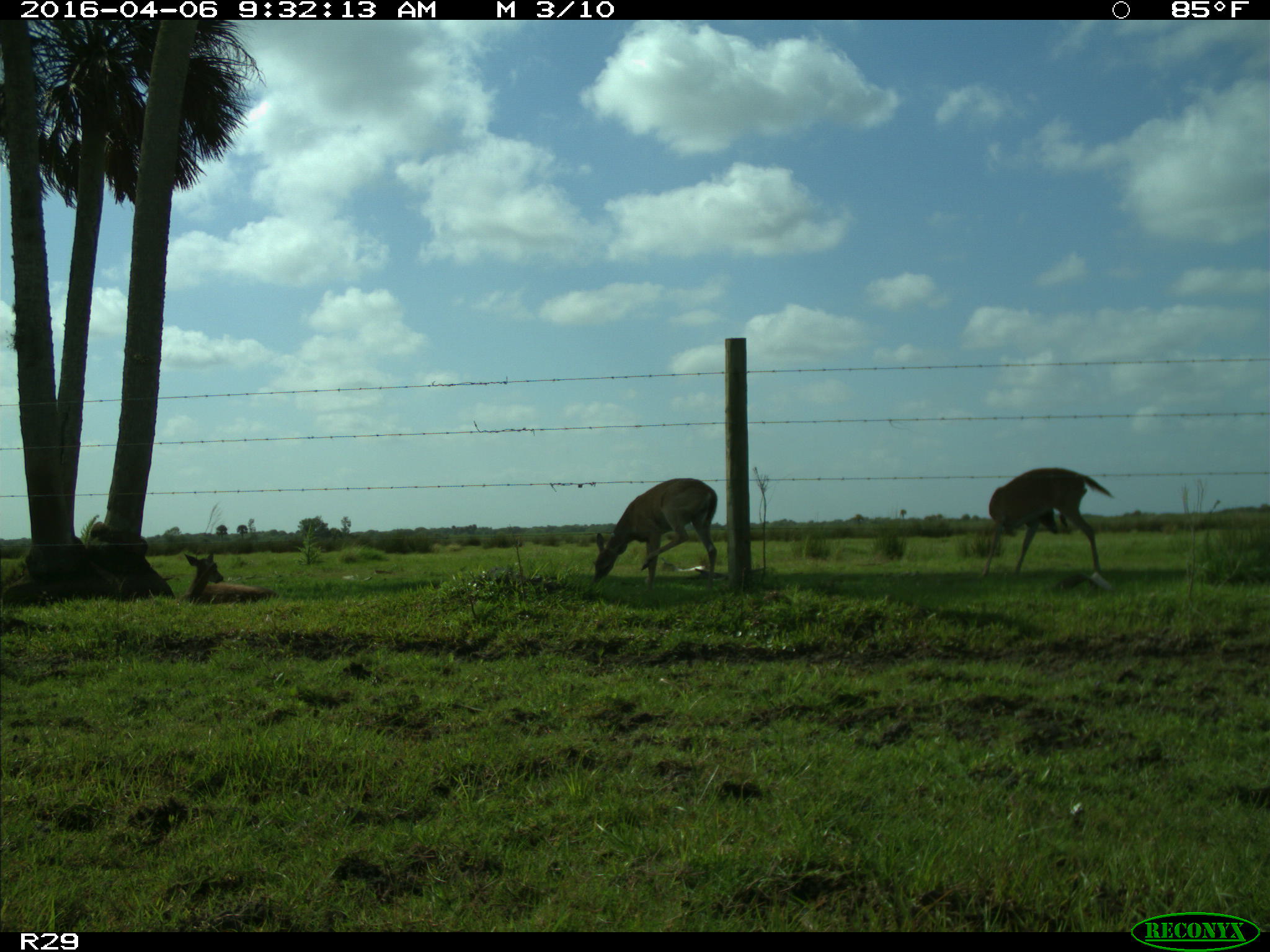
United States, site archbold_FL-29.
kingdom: Animalia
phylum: Chordata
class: Mammalia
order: Artiodactyla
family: Cervidae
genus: Odocoileus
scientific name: Odocoileus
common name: deer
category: unidentified deer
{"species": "unidentified deer (deer) (Odocoileus)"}